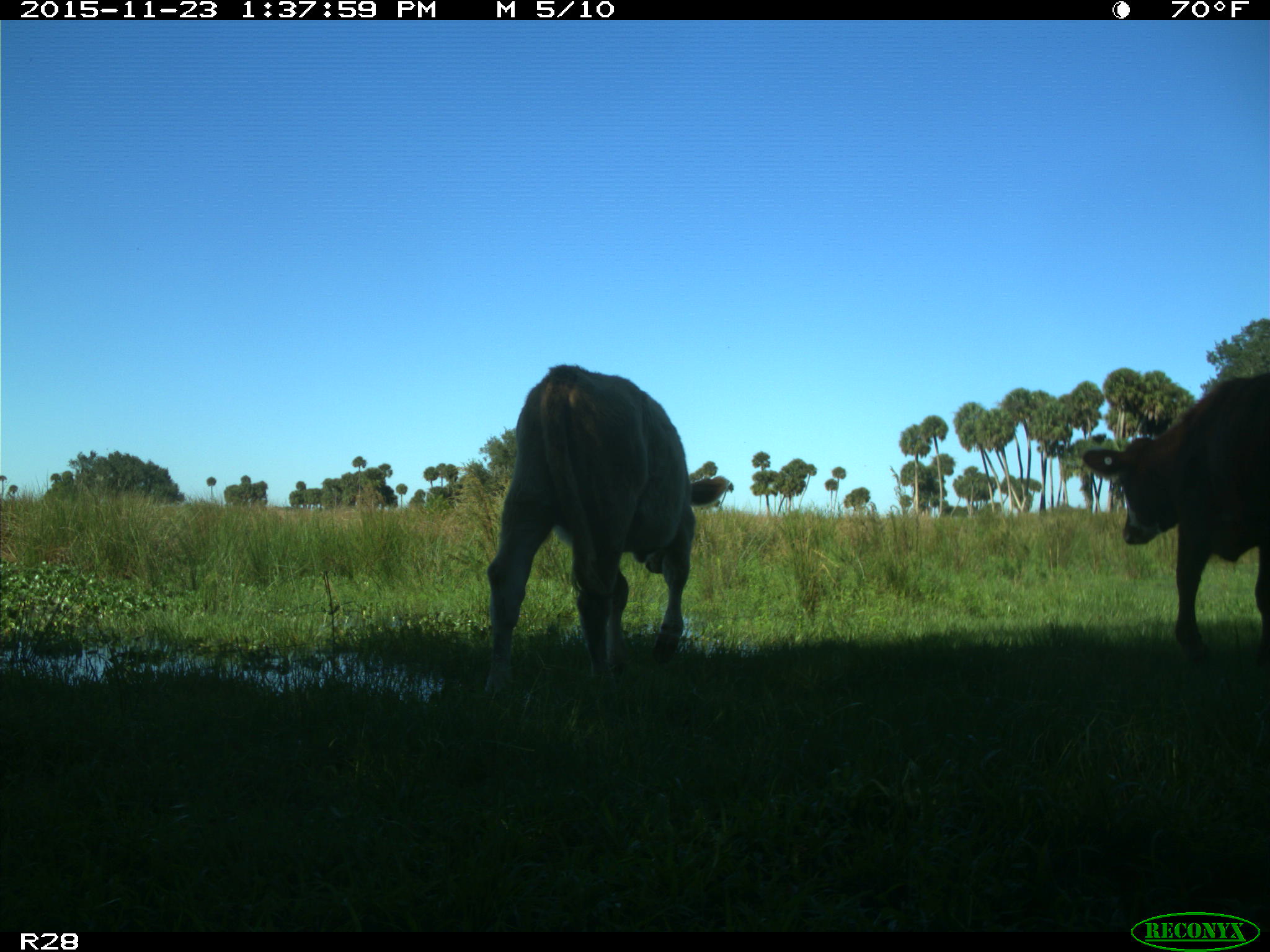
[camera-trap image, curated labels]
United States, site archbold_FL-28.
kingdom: Animalia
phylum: Chordata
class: Mammalia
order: Artiodactyla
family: Bovidae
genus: Bos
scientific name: Bos taurus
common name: domestic cow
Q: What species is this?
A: Bos taurus (domestic cow).